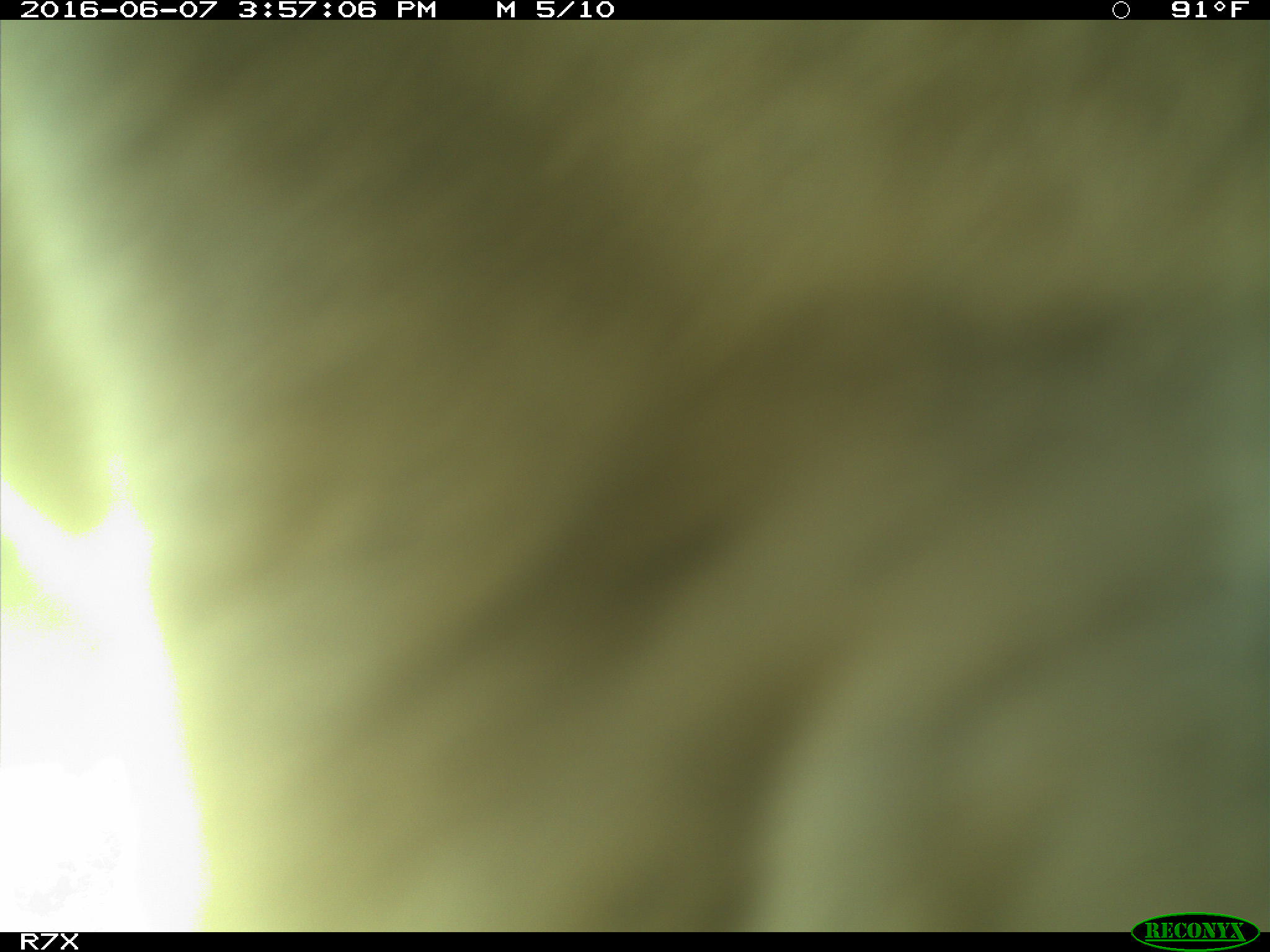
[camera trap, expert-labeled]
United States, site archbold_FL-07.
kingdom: Animalia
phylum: Chordata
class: Mammalia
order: Artiodactyla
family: Bovidae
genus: Bos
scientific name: Bos taurus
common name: domestic cow